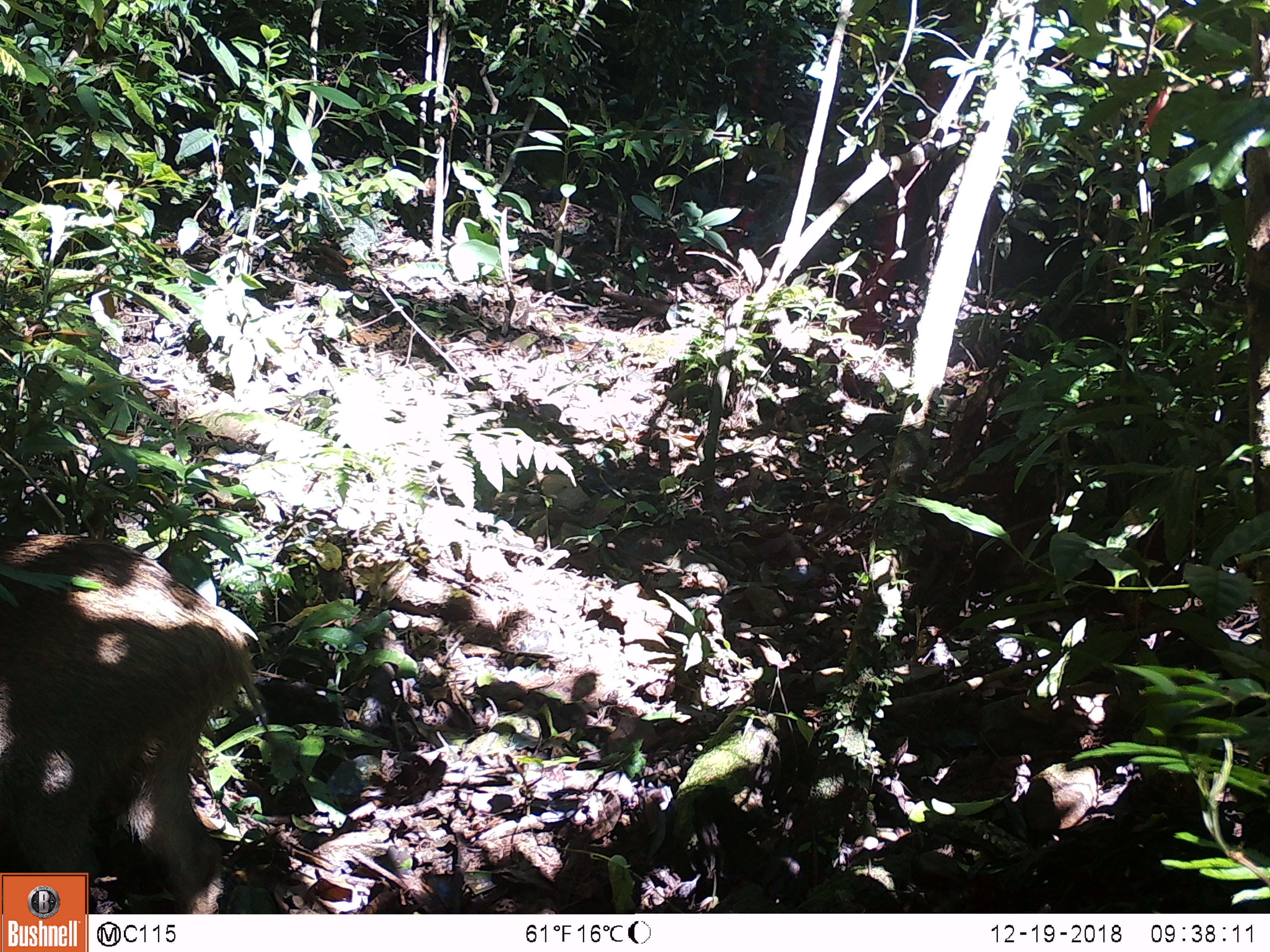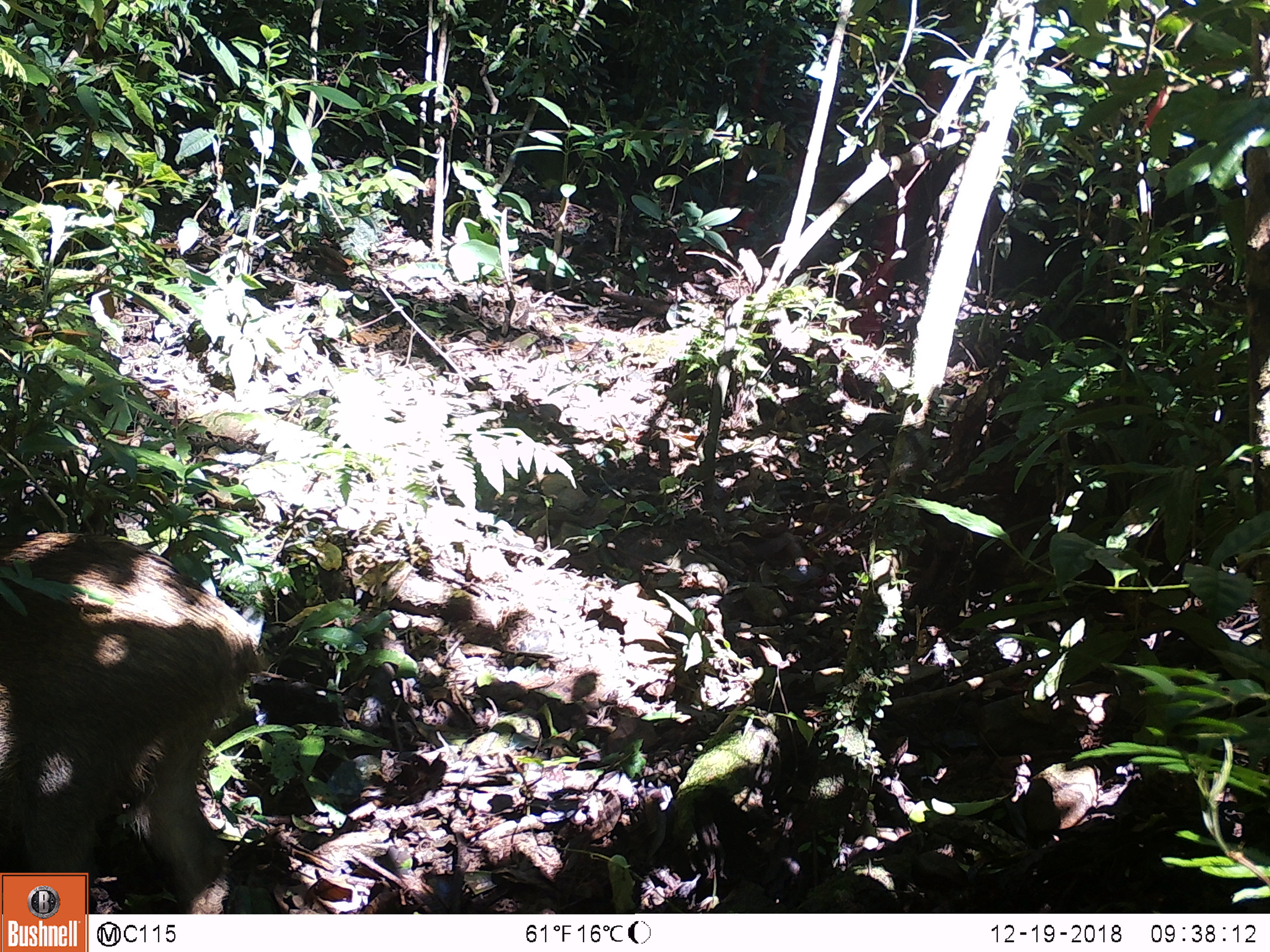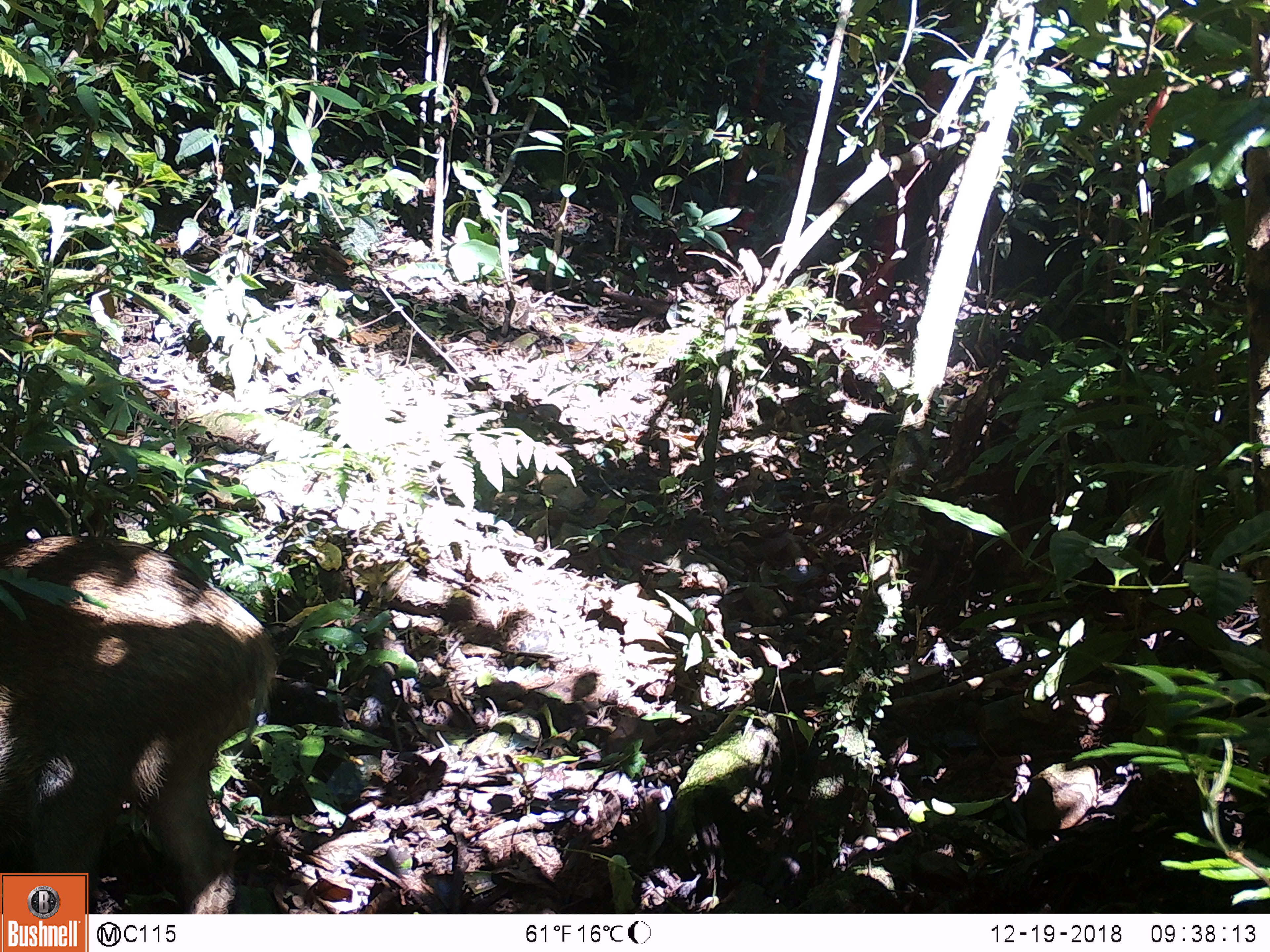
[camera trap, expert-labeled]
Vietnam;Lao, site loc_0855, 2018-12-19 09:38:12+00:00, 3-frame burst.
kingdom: Animalia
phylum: Chordata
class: Mammalia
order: Artiodactyla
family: Suidae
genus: Sus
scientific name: Sus scrofa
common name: eurasian wild pig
Eurasian wild pig (Sus scrofa). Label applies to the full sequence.